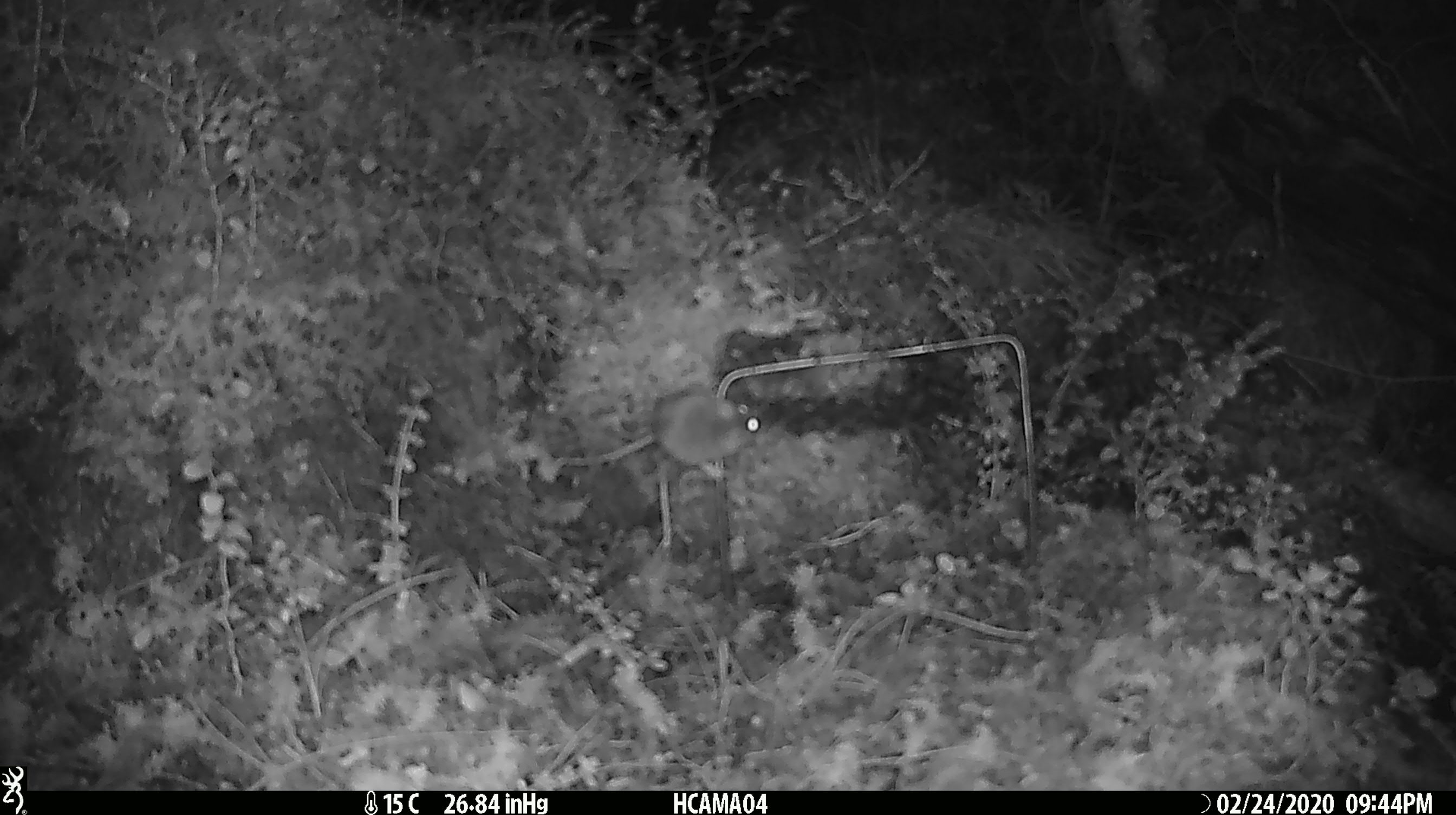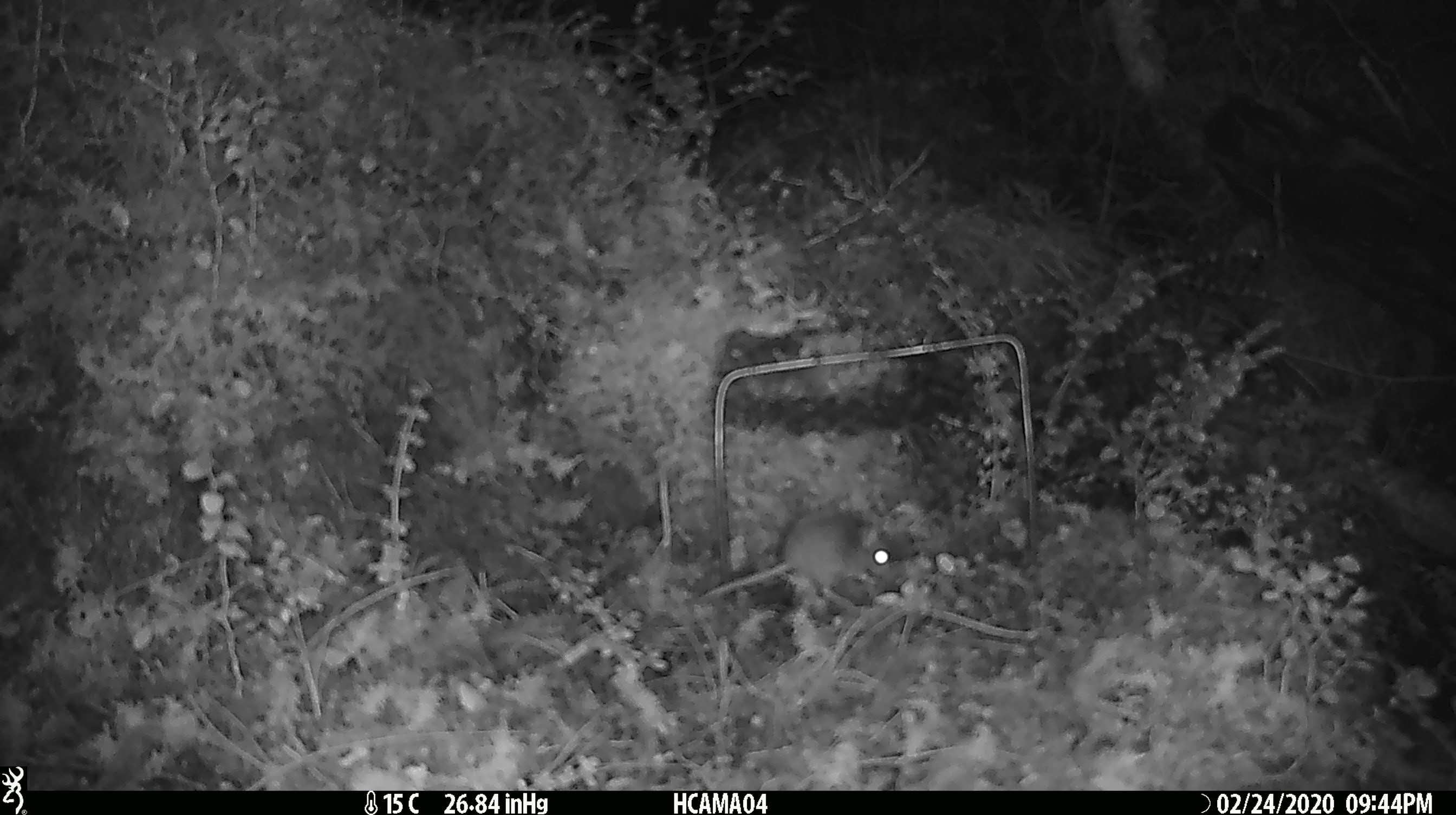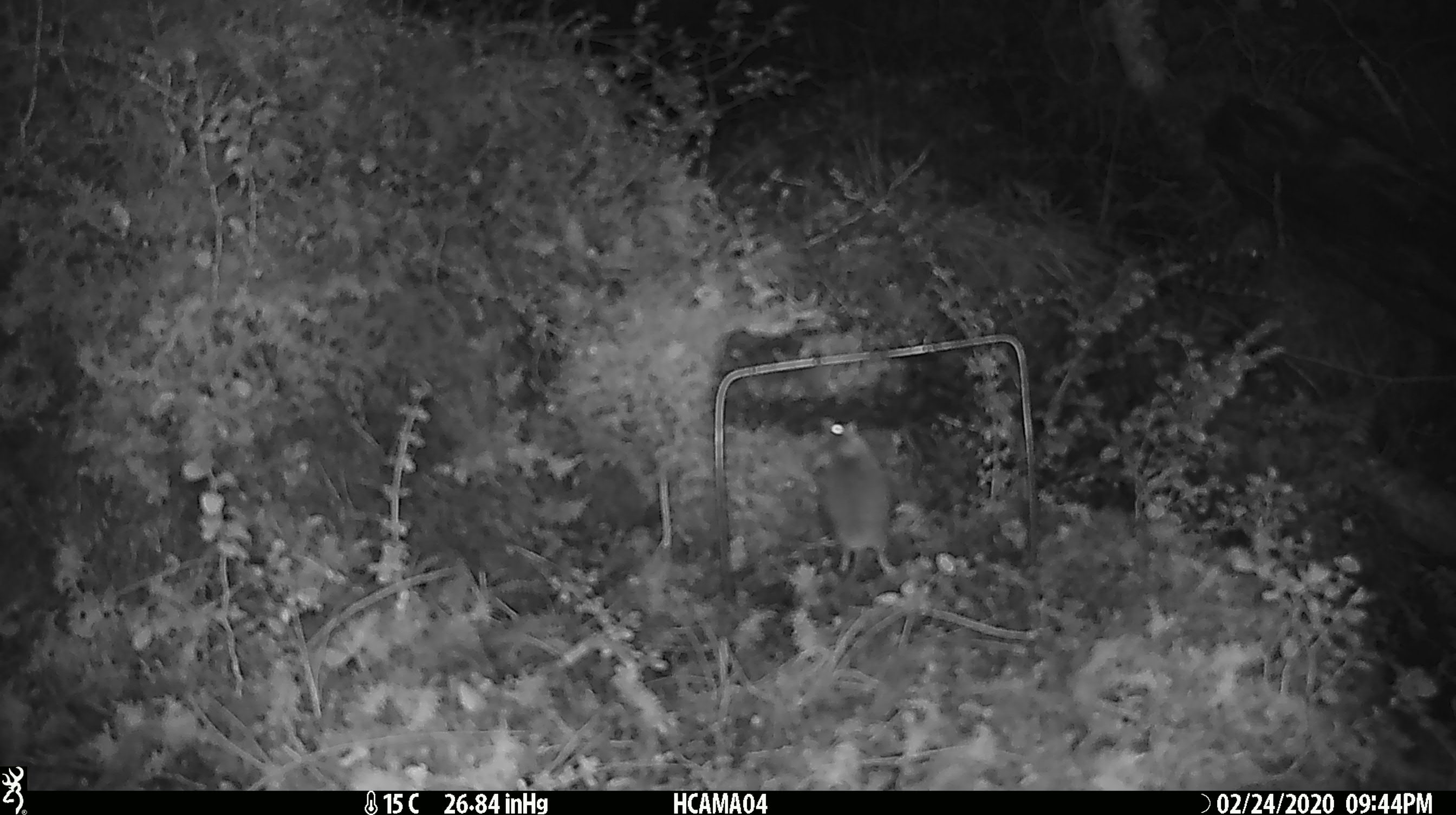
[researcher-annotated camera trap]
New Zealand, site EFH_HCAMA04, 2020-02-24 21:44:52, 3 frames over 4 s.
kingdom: Animalia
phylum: Chordata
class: Mammalia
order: Rodentia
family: Muridae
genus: Mus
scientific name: Mus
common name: mouse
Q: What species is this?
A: Mouse (Mus).